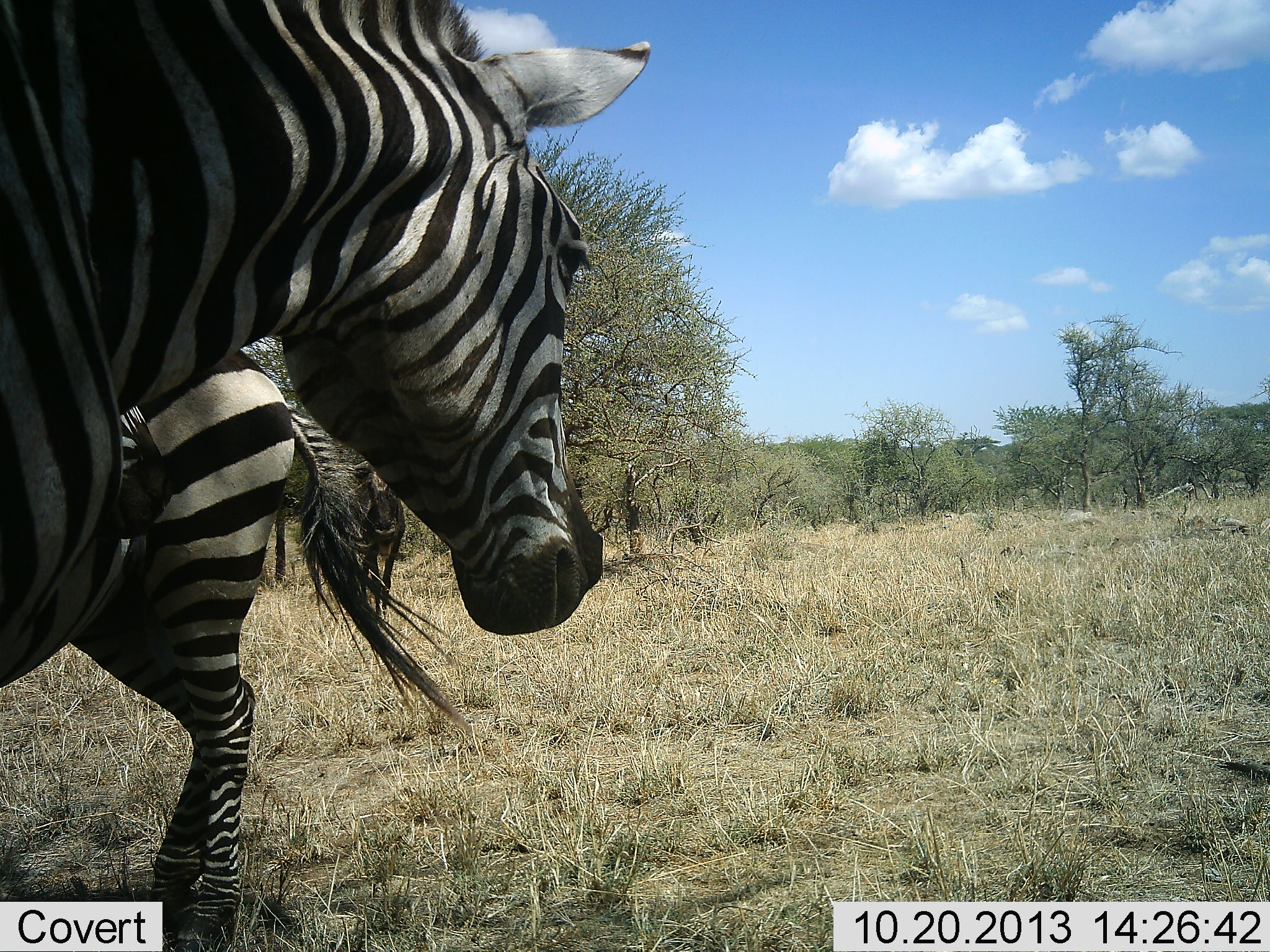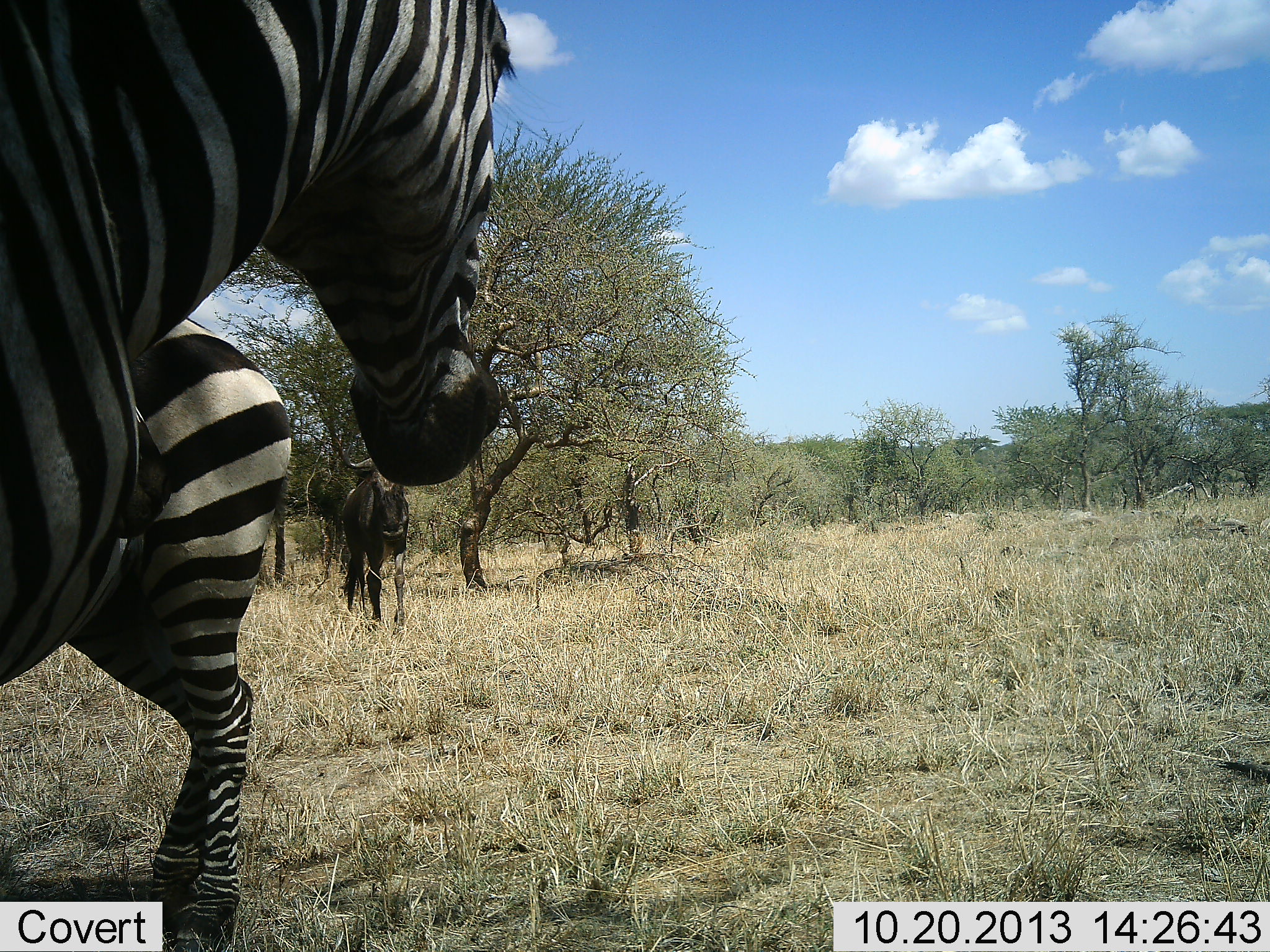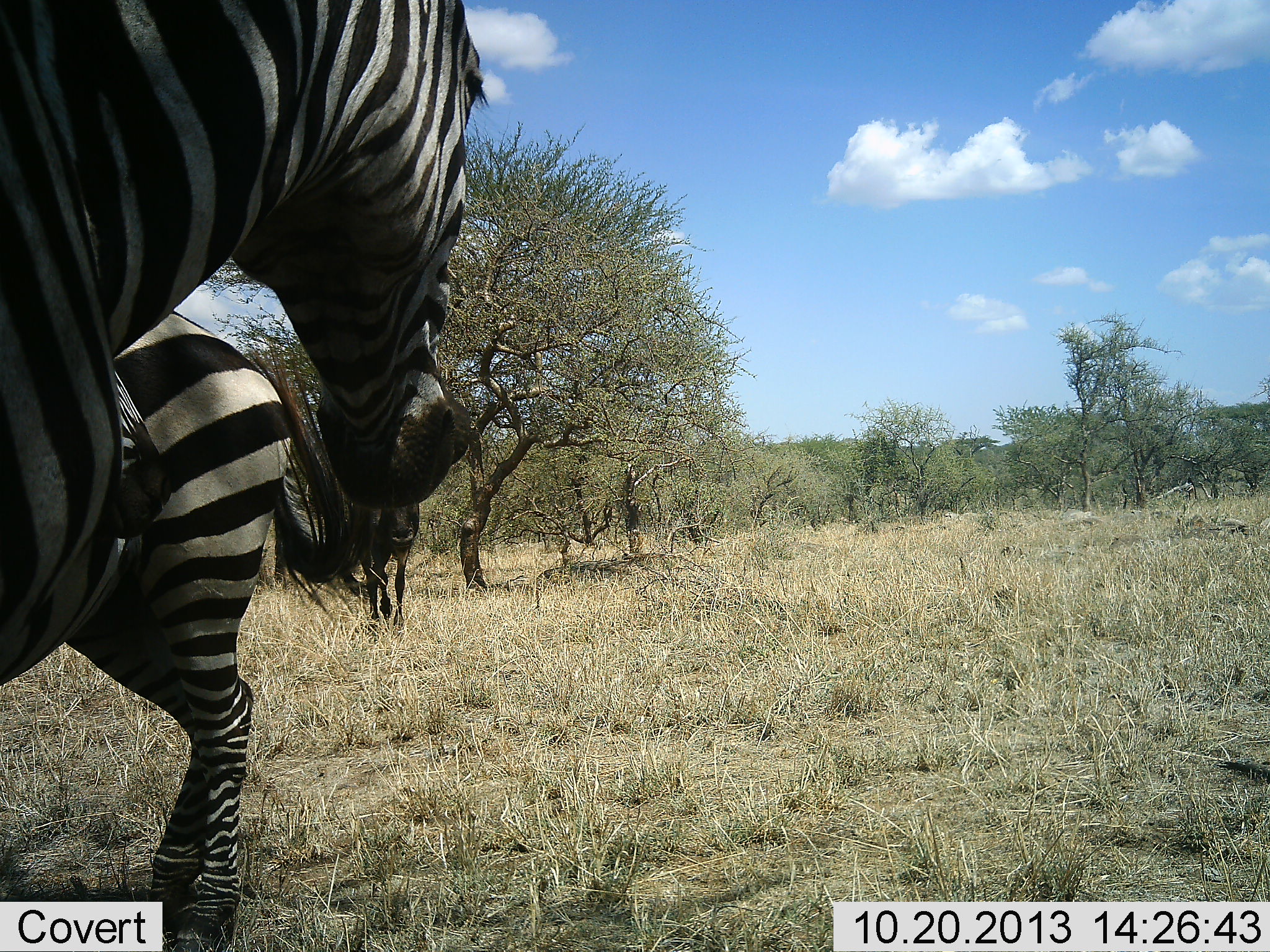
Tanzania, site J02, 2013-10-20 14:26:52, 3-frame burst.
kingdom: Animalia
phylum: Chordata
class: Mammalia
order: Artiodactyla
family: Bovidae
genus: Connochaetes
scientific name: Connochaetes taurinus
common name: blue wildebeest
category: wildebeest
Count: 1.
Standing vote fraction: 18%.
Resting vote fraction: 0%.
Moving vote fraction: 82%.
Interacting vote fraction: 9%.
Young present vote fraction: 0%.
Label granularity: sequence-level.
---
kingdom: Animalia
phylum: Chordata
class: Mammalia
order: Perissodactyla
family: Equidae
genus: Equus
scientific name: Equus quagga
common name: plains zebra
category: zebra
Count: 2.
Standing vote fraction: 94%.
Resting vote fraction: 6%.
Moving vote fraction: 6%.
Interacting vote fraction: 6%.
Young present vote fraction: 6%.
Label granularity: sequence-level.